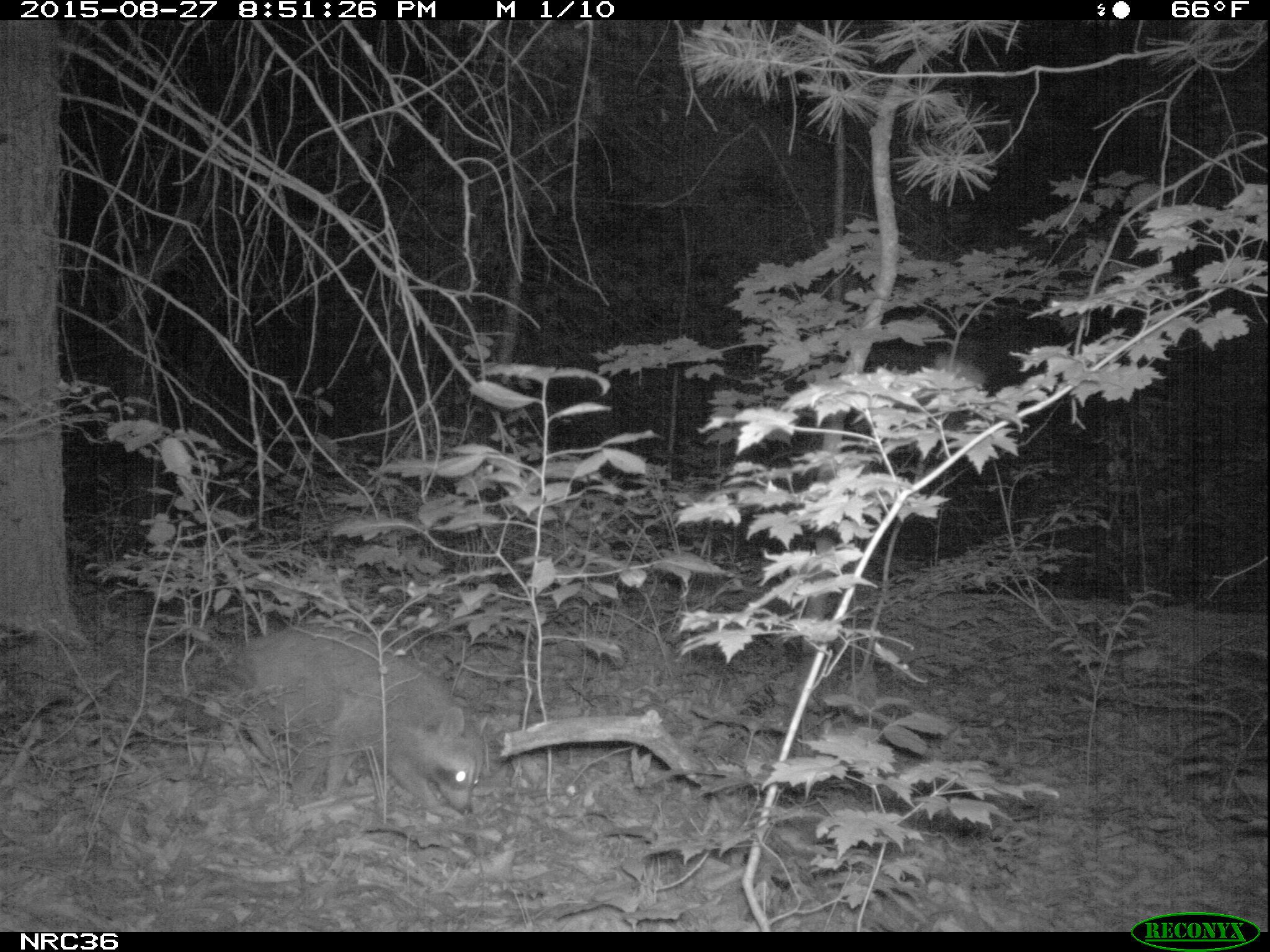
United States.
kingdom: Animalia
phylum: Chordata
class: Mammalia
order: Carnivora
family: Procyonidae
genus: Procyon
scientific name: Procyon lotor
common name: northern raccoon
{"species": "Northern Raccoon (Procyon lotor)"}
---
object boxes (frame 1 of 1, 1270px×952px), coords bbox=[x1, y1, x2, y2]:
Northern Raccoon: bbox=[162, 622, 488, 840]